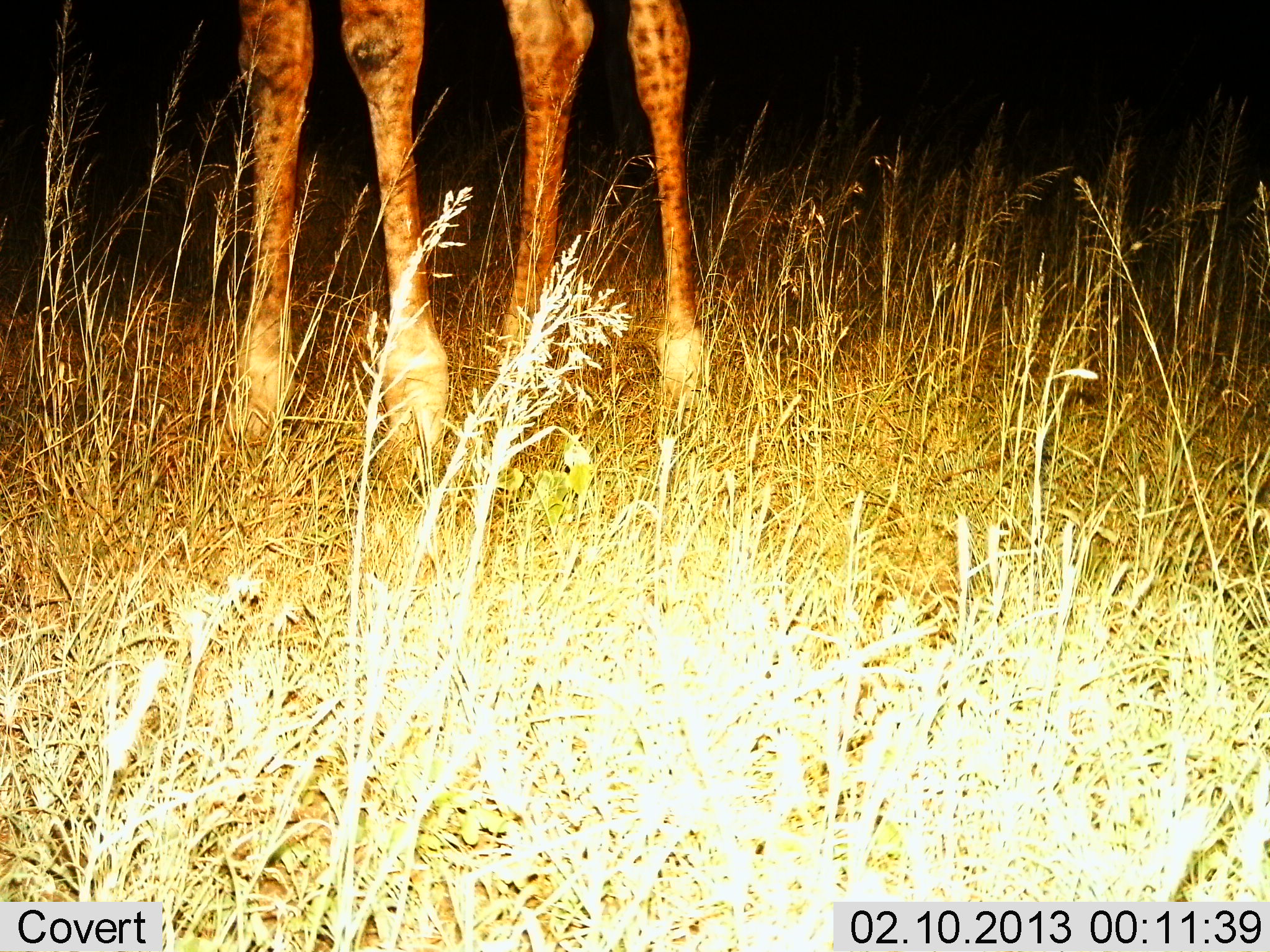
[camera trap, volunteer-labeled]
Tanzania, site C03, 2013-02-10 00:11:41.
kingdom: Animalia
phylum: Chordata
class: Mammalia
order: Artiodactyla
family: Giraffidae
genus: Giraffa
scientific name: Giraffa camelopardalis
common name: giraffe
Giraffe (Giraffa camelopardalis), count 1. Behavior (volunteer vote fractions): standing 100%, resting 0%, moving 0%, interacting 0%. Young present (vote fraction): 4%. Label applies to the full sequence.